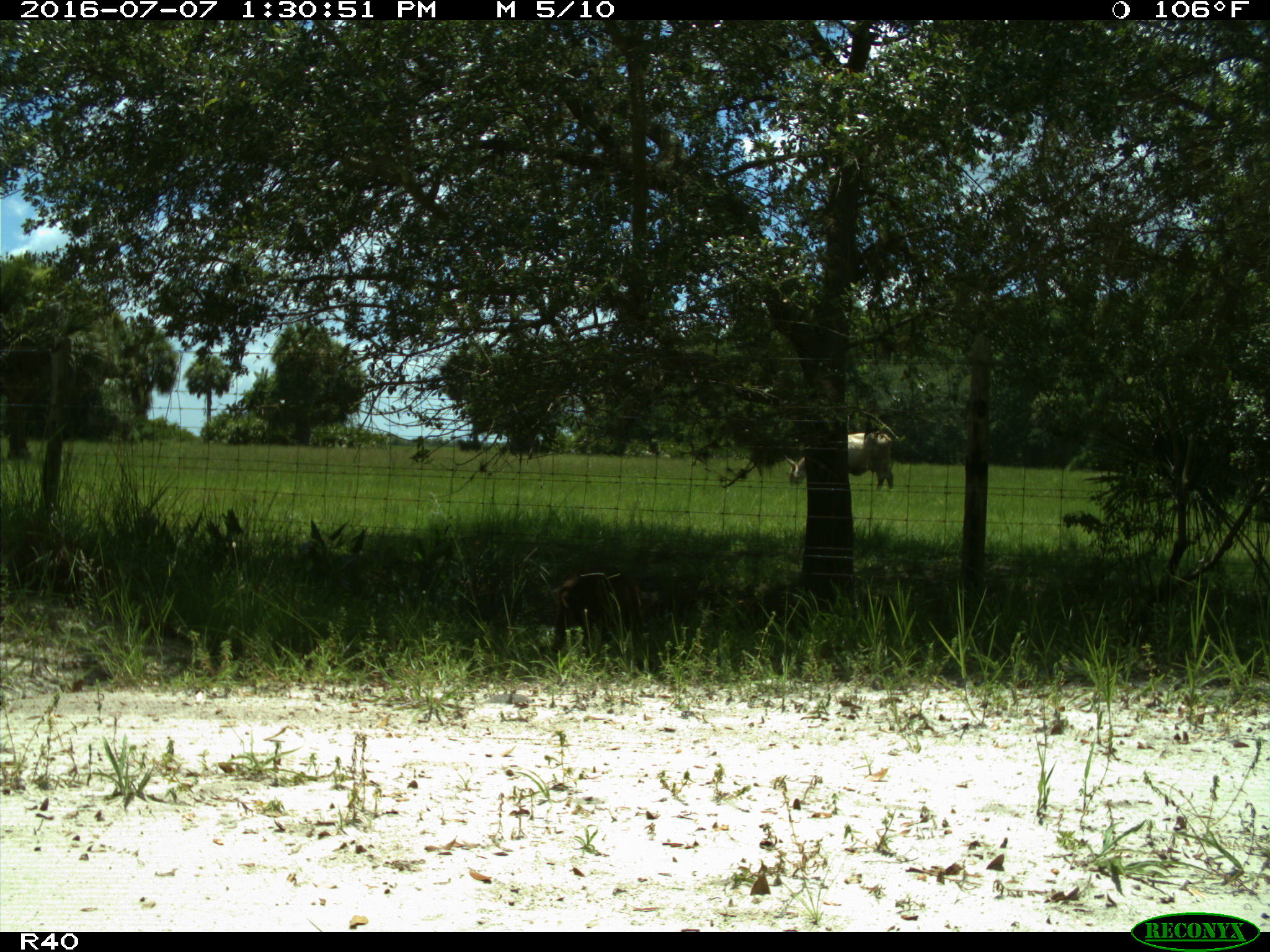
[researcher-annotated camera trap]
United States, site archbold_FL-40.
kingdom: Animalia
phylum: Chordata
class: Mammalia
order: Artiodactyla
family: Bovidae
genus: Bos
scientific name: Bos taurus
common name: domestic cow